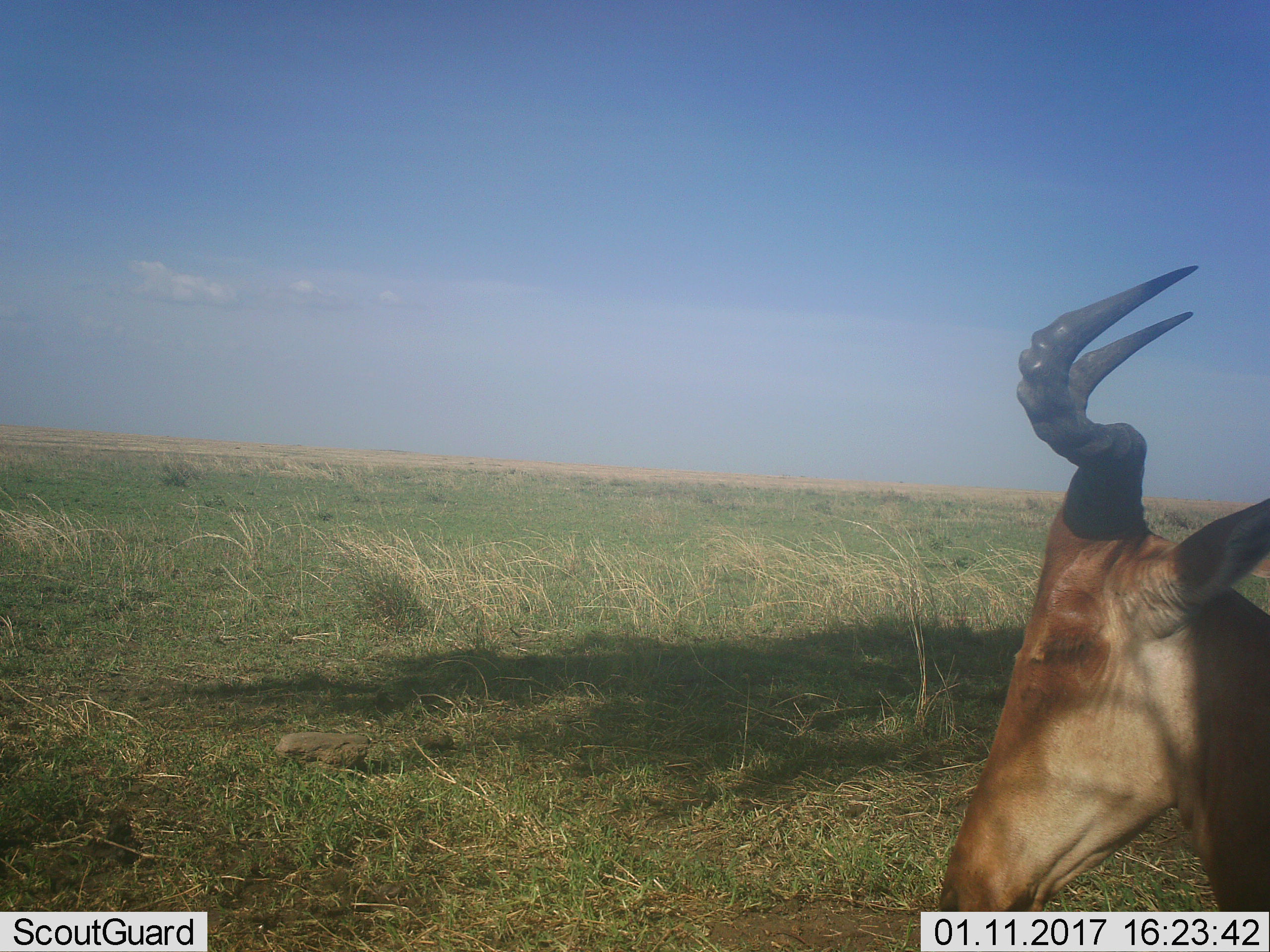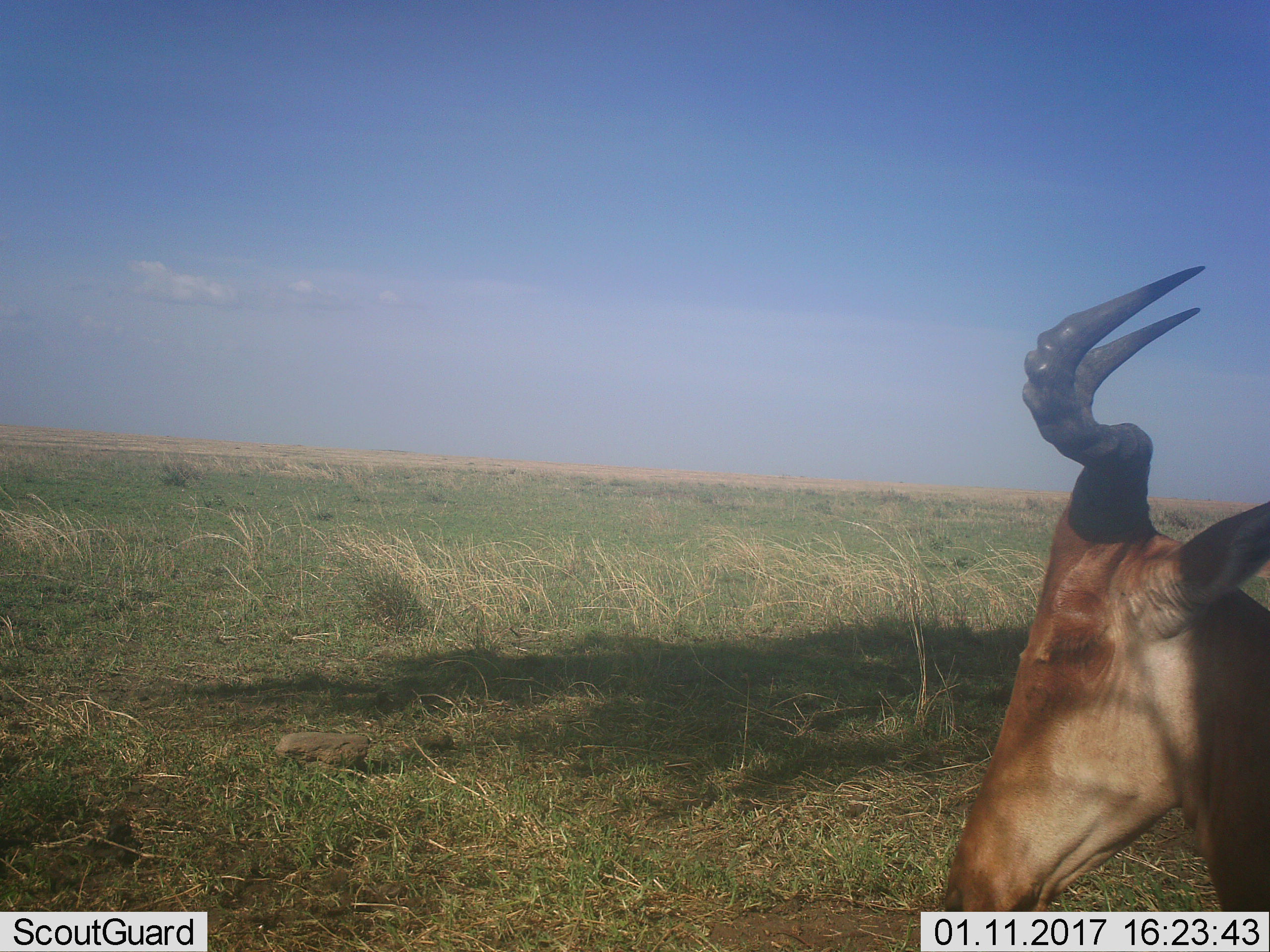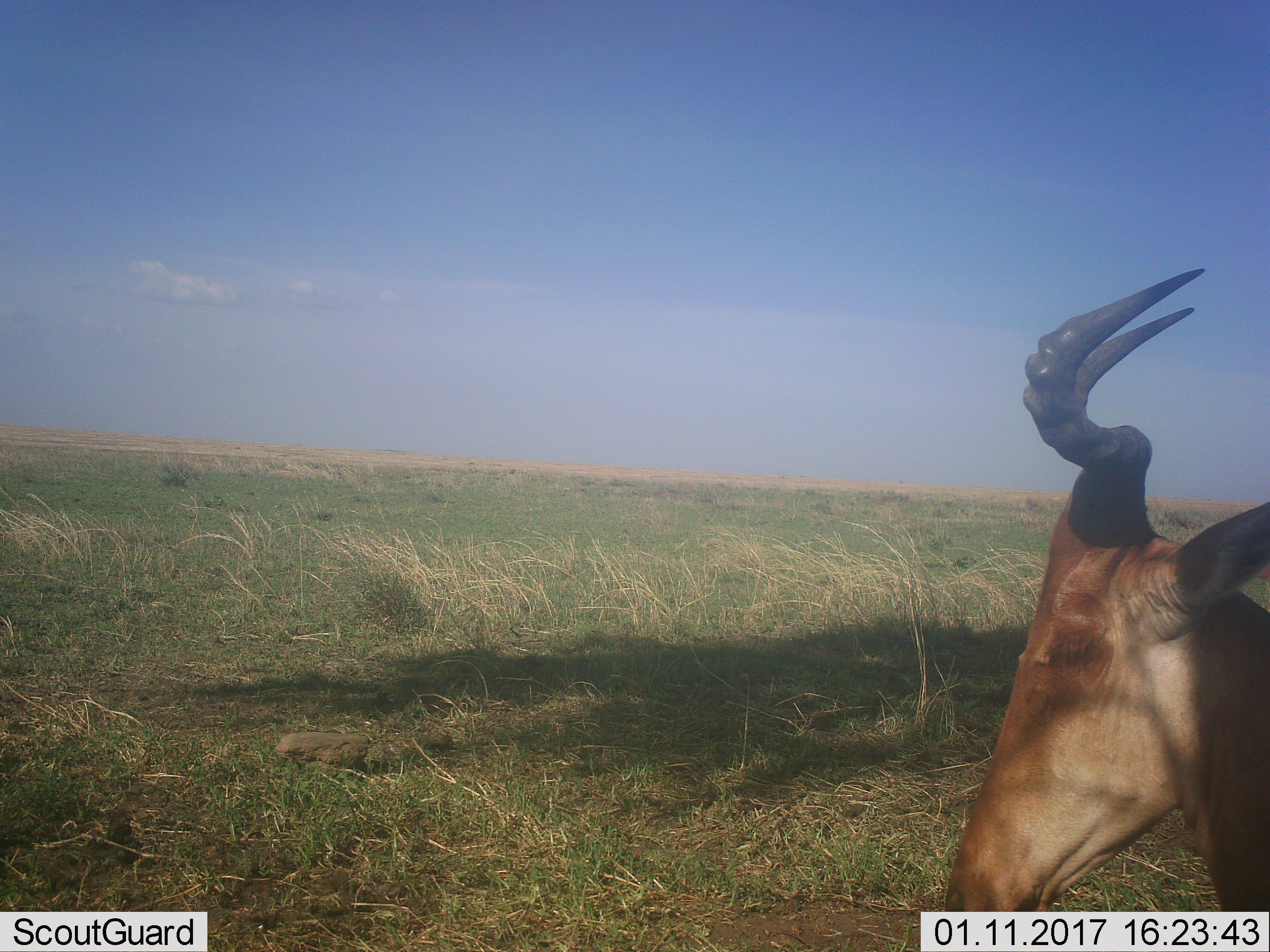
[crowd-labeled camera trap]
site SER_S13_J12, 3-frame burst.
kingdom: Animalia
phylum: Chordata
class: Mammalia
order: Artiodactyla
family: Bovidae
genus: Alcelaphus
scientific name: Alcelaphus buselaphus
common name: hartebeest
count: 1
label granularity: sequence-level